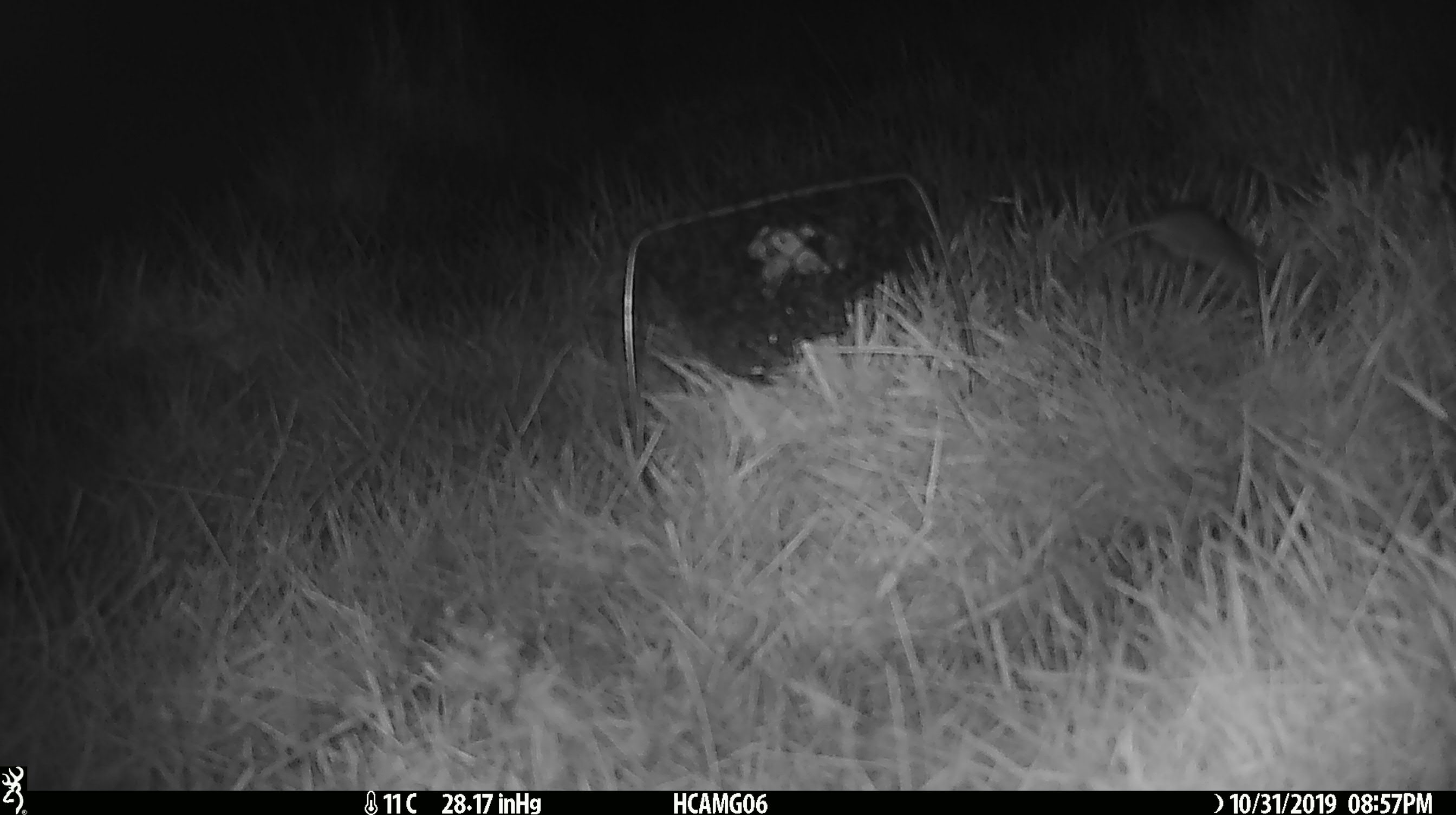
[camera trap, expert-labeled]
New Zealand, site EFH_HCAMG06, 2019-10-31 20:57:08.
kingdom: Animalia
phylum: Chordata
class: Mammalia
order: Rodentia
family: Muridae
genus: Mus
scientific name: Mus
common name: mouse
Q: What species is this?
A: Mouse (Mus).